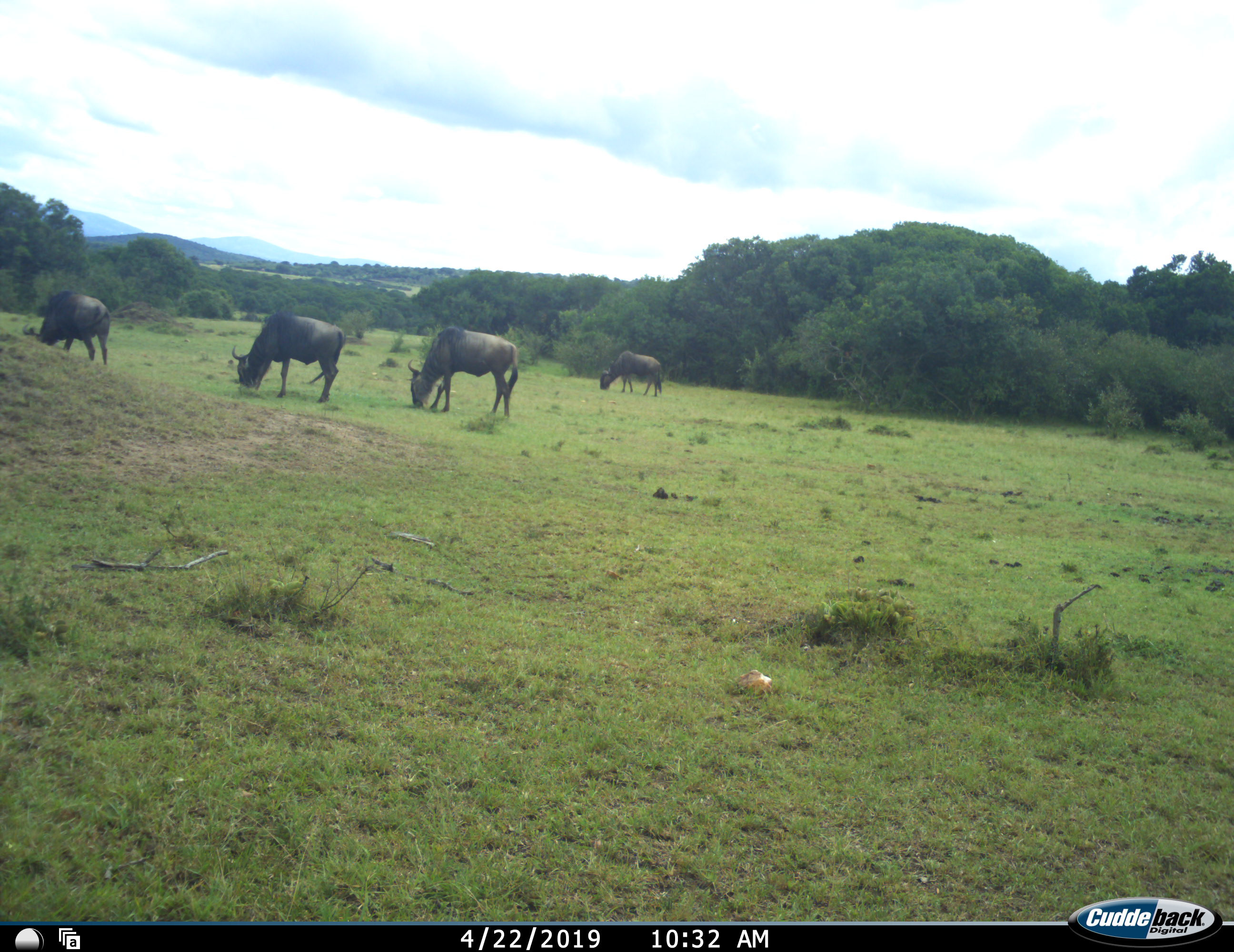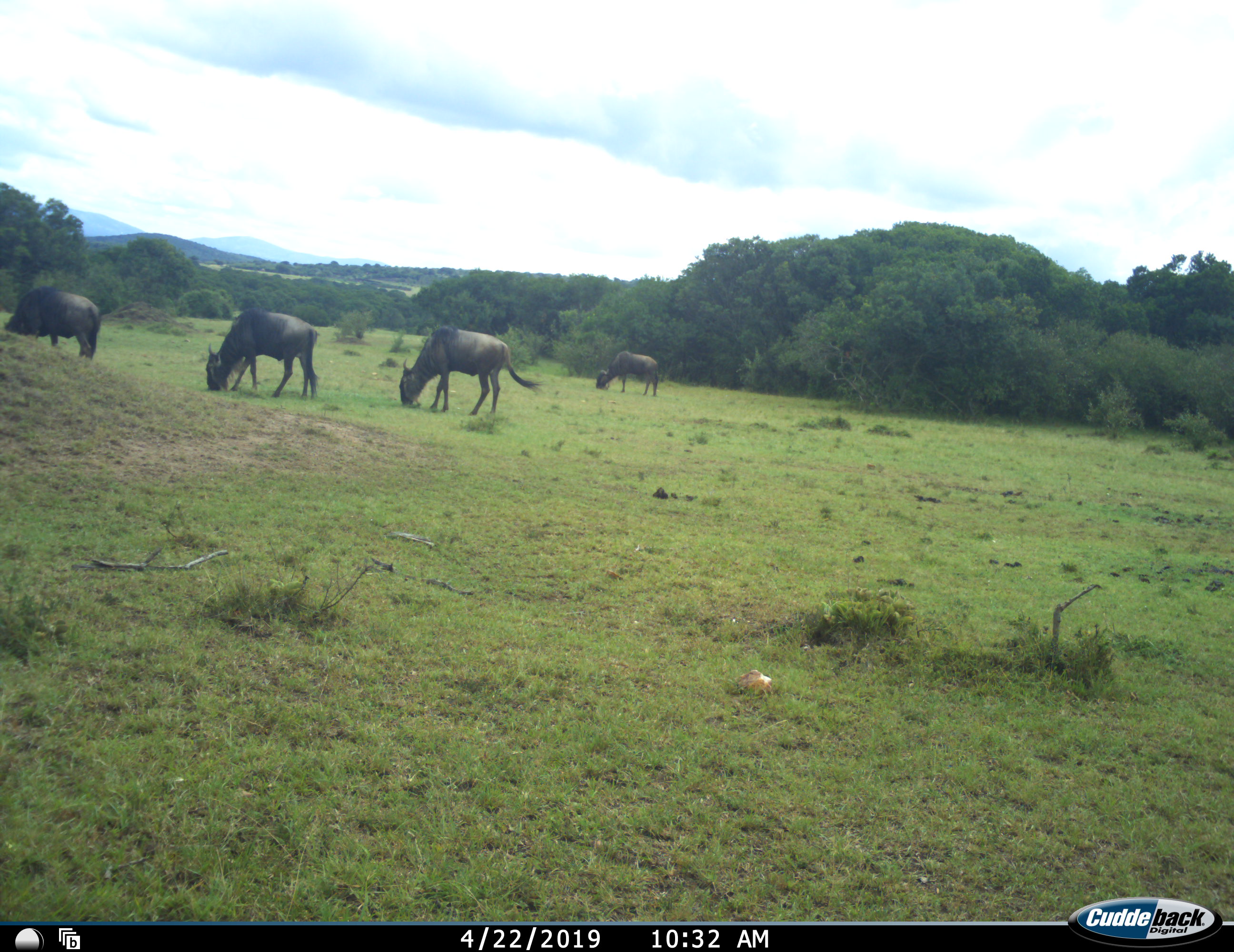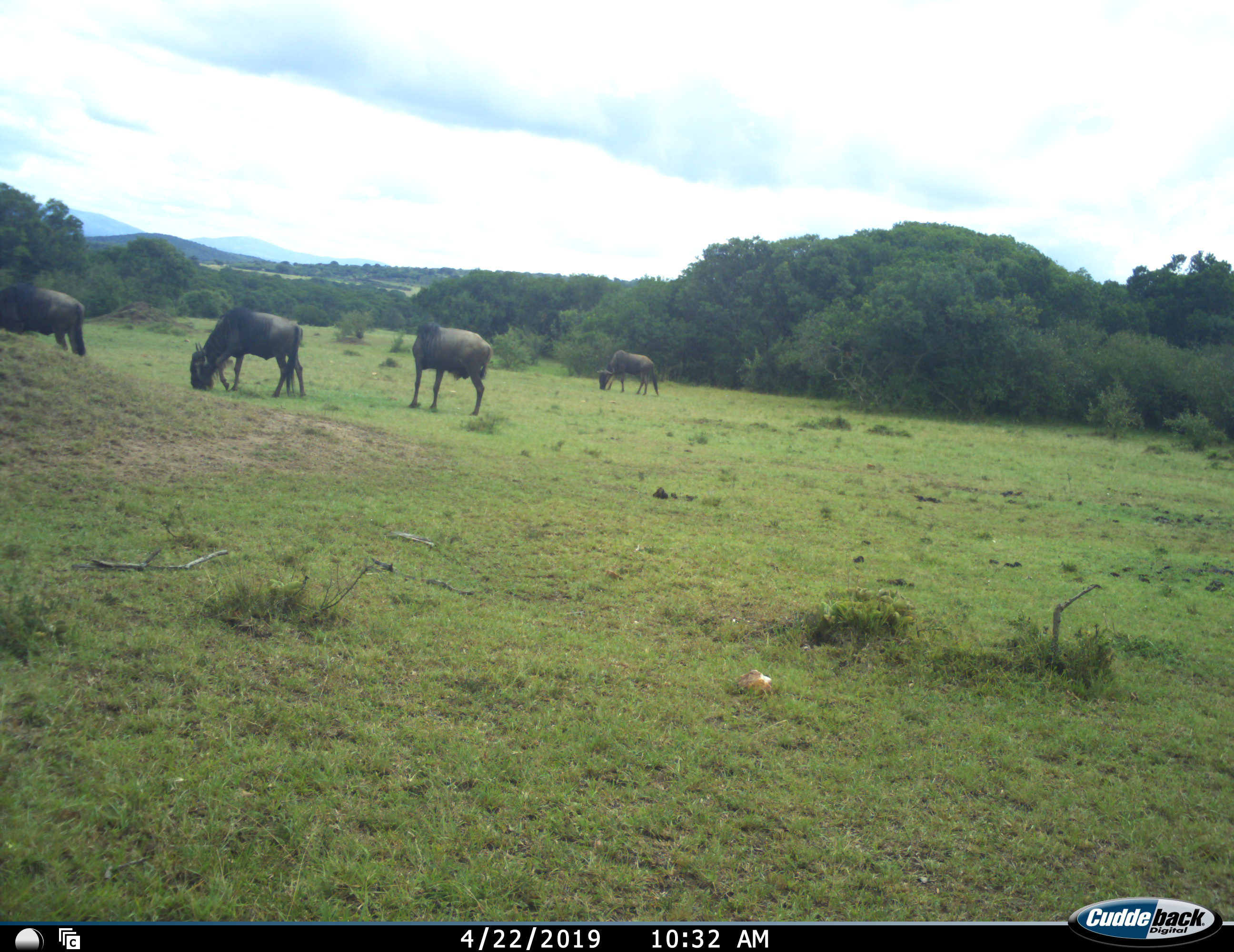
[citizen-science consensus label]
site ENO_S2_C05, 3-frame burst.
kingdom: Animalia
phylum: Chordata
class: Mammalia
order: Artiodactyla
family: Bovidae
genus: Connochaetes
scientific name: Connochaetes taurinus taurinus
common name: blue wildebeest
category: wildebeestblue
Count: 4.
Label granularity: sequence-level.